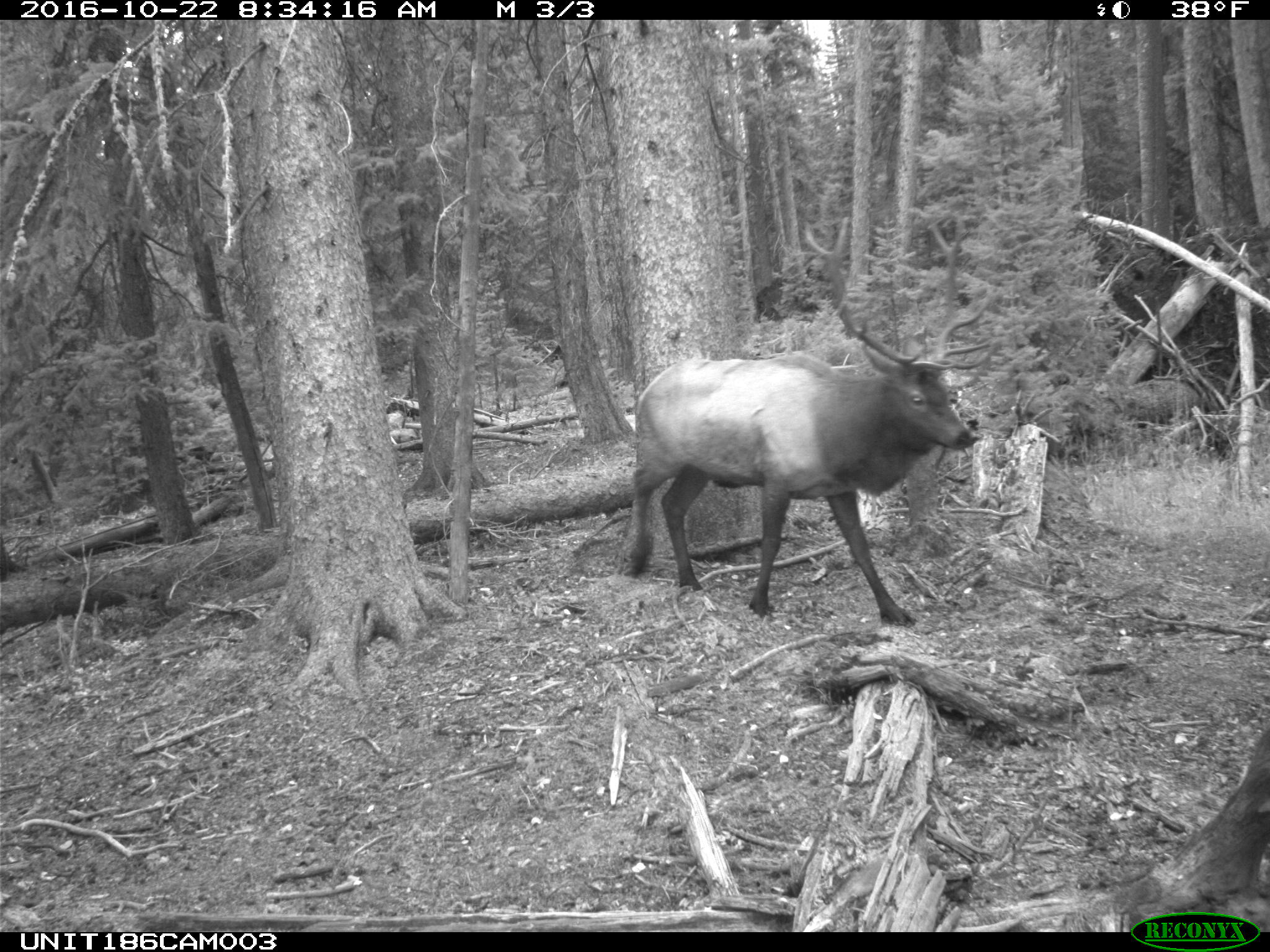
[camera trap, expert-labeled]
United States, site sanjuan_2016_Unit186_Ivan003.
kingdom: Animalia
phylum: Chordata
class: Mammalia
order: Artiodactyla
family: Cervidae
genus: Cervus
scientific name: Cervus elaphus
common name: red deer